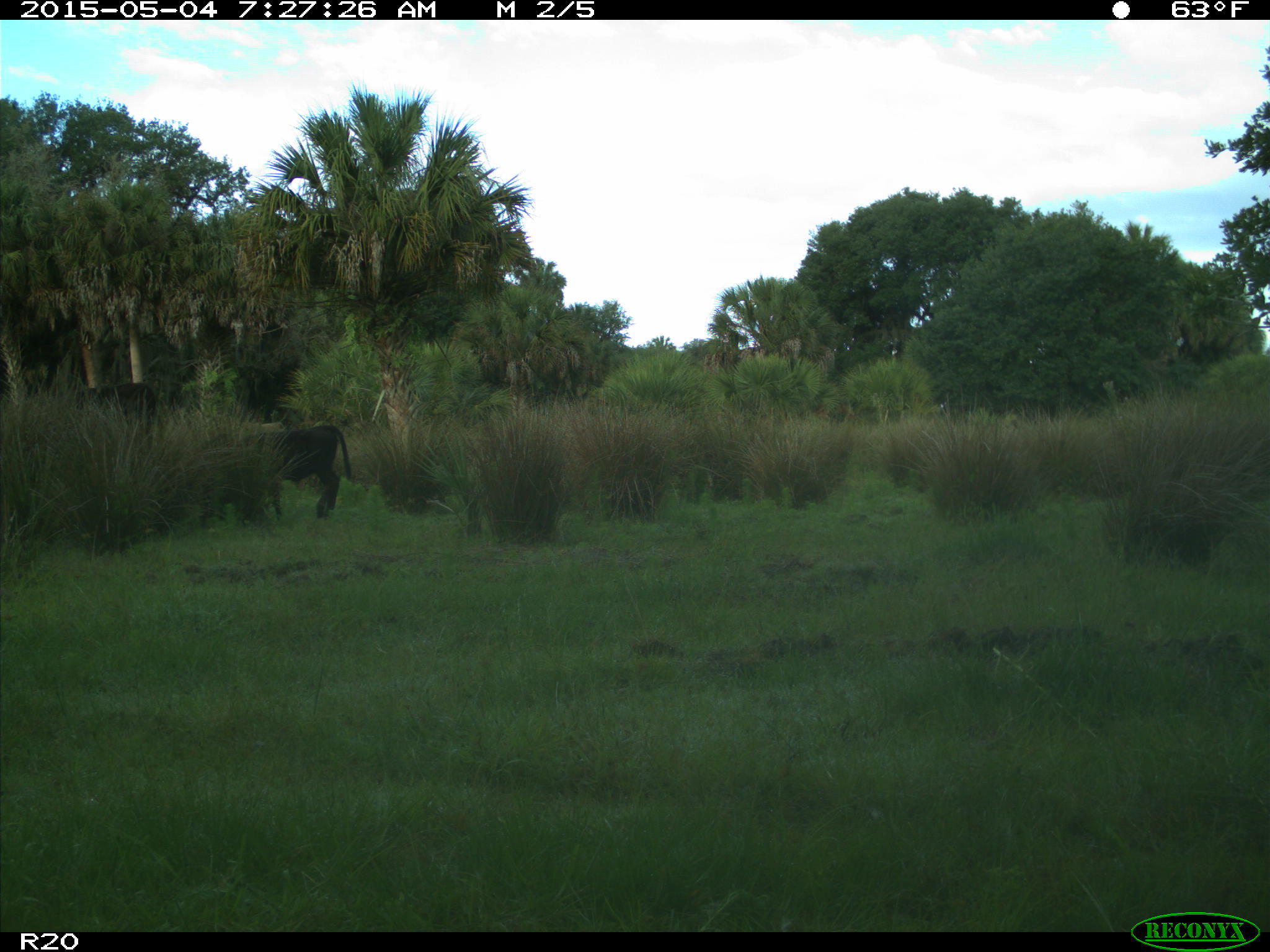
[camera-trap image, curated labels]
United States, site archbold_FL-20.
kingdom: Animalia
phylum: Chordata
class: Mammalia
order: Artiodactyla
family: Bovidae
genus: Bos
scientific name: Bos taurus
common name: domestic cow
Bos taurus (domestic cow).